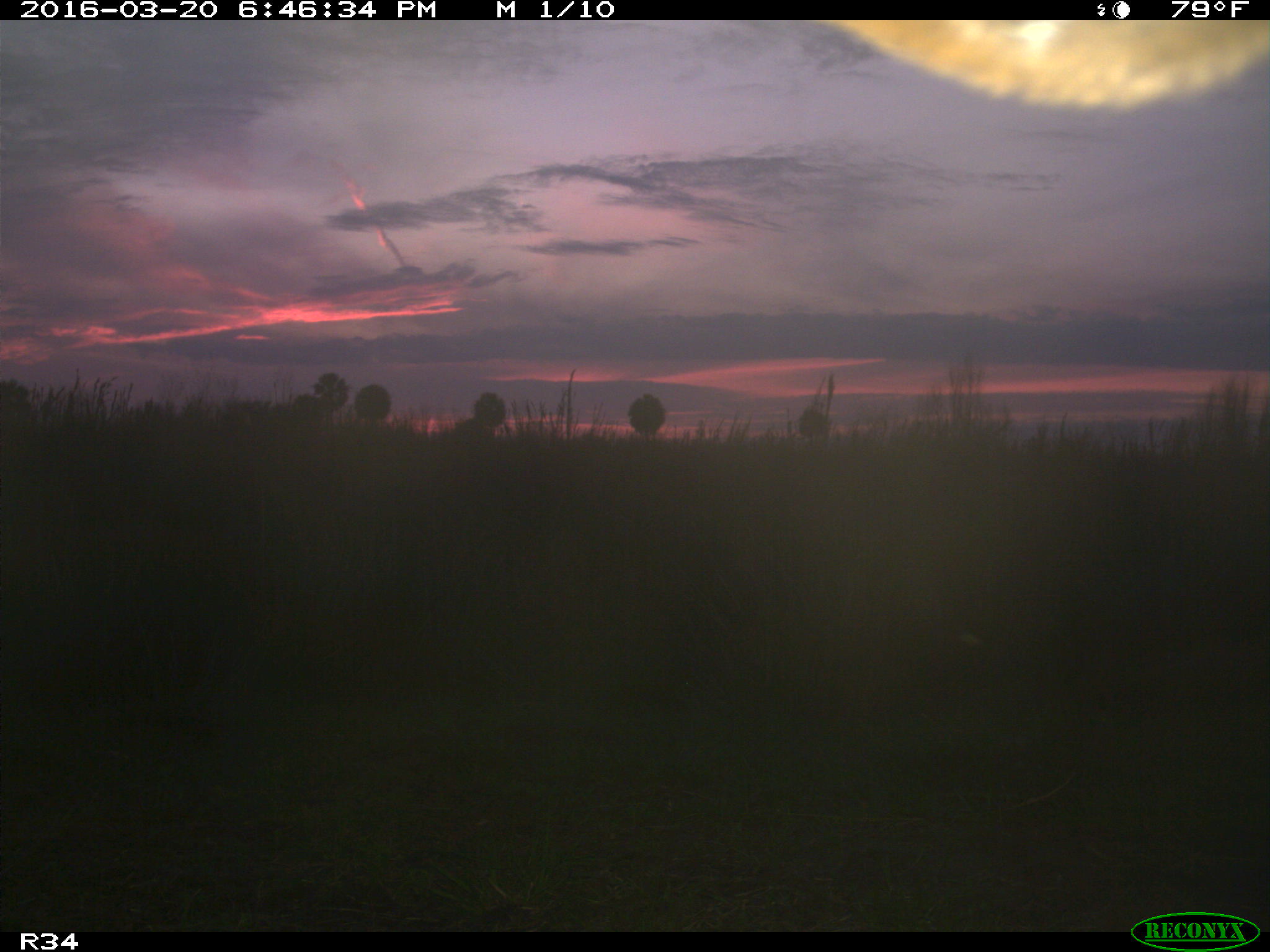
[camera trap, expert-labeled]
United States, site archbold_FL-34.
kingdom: Animalia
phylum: Chordata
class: Mammalia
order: Artiodactyla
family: Bovidae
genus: Bos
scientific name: Bos taurus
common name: domestic cow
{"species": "Bos taurus (domestic cow)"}